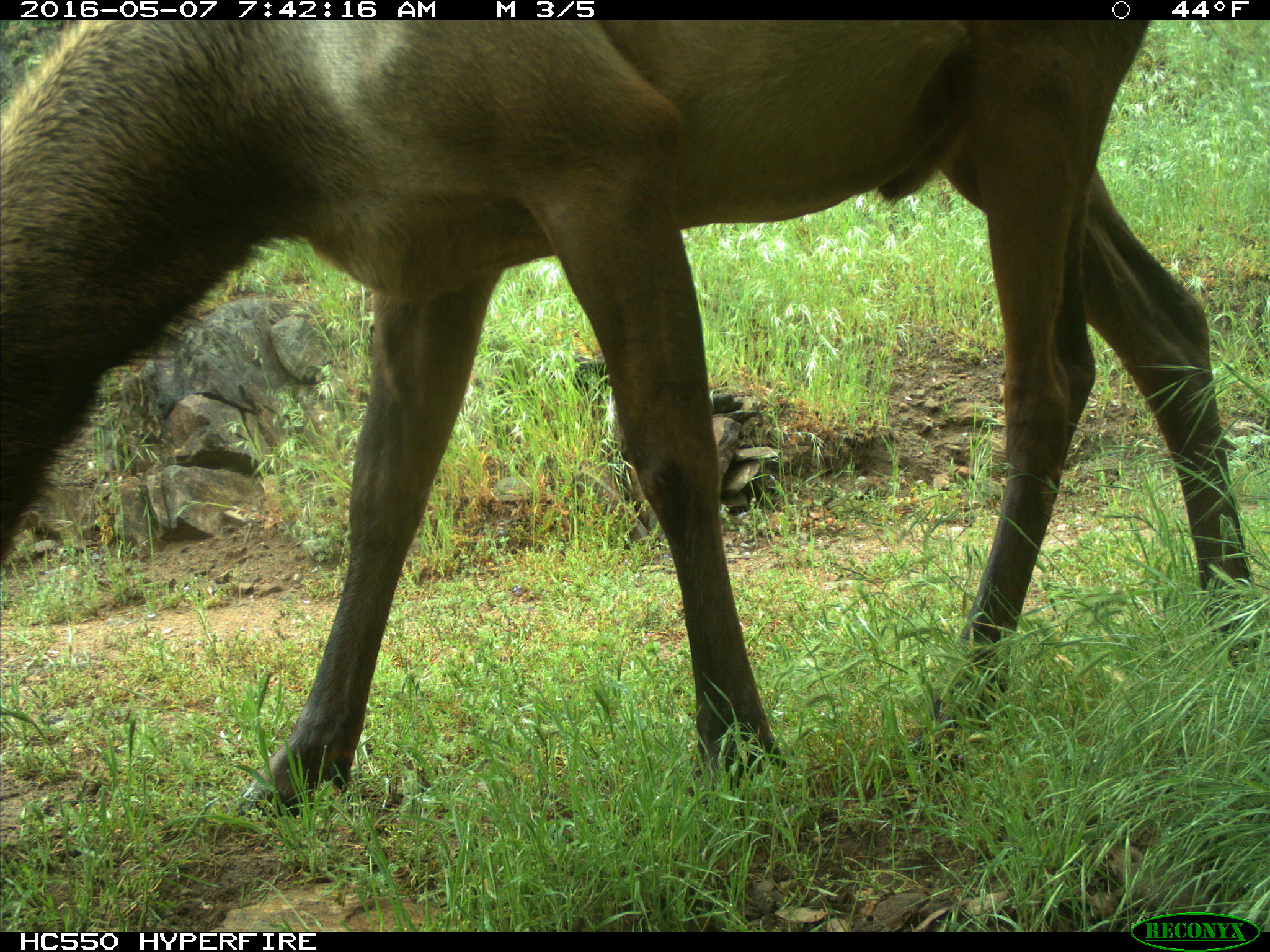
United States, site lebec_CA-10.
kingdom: Animalia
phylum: Chordata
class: Mammalia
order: Artiodactyla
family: Cervidae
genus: Cervus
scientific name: Cervus canadensis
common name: elk